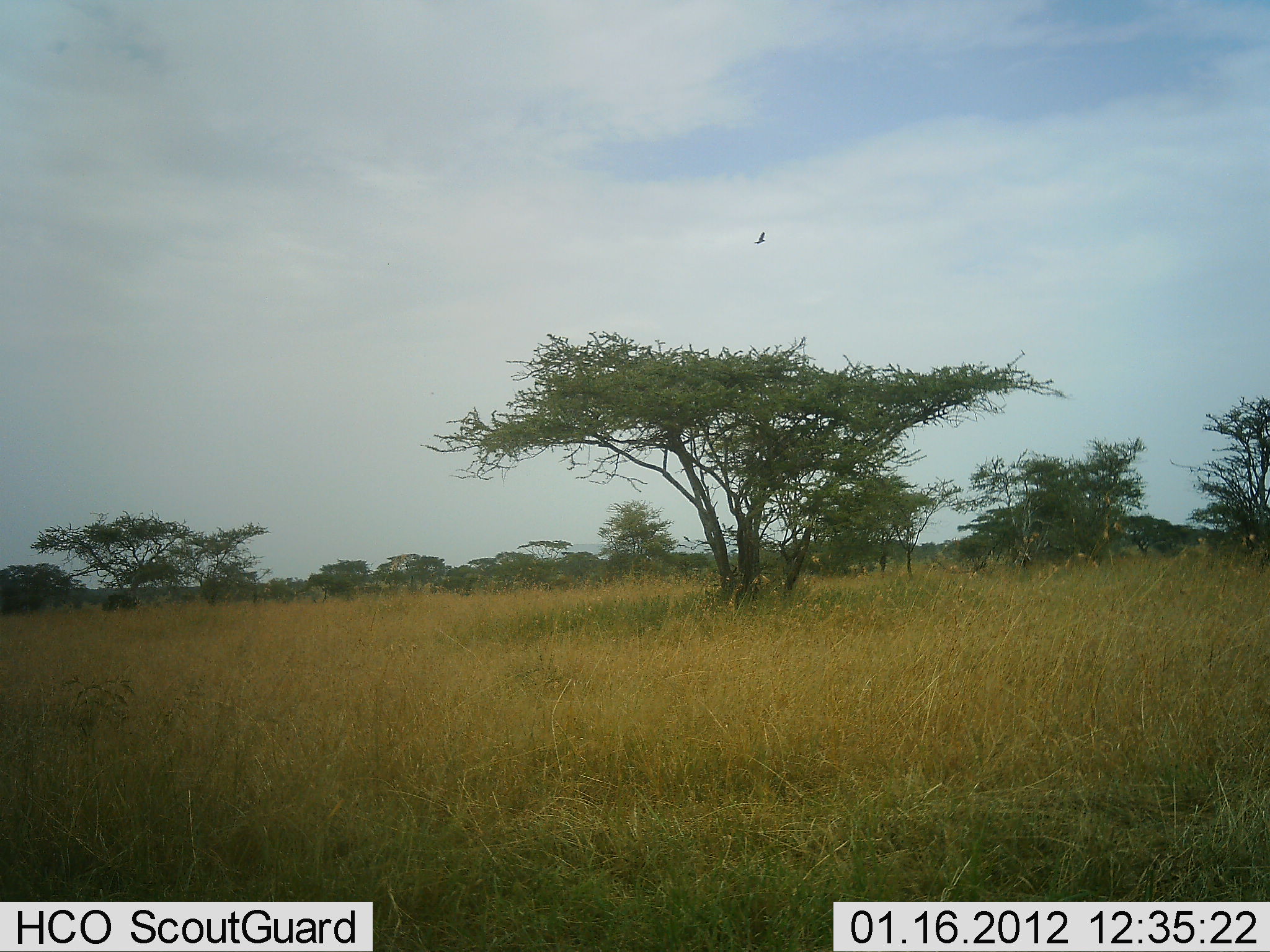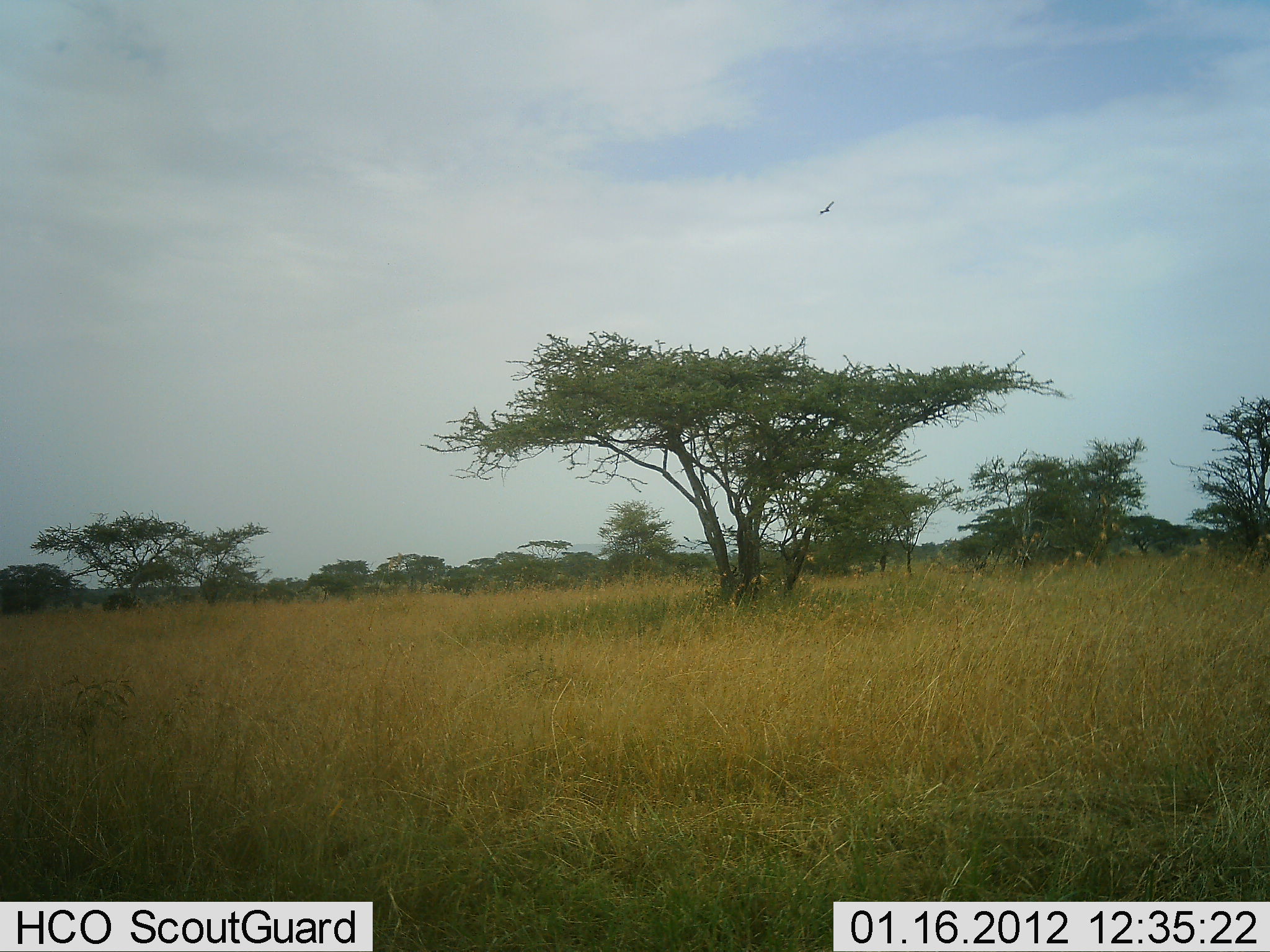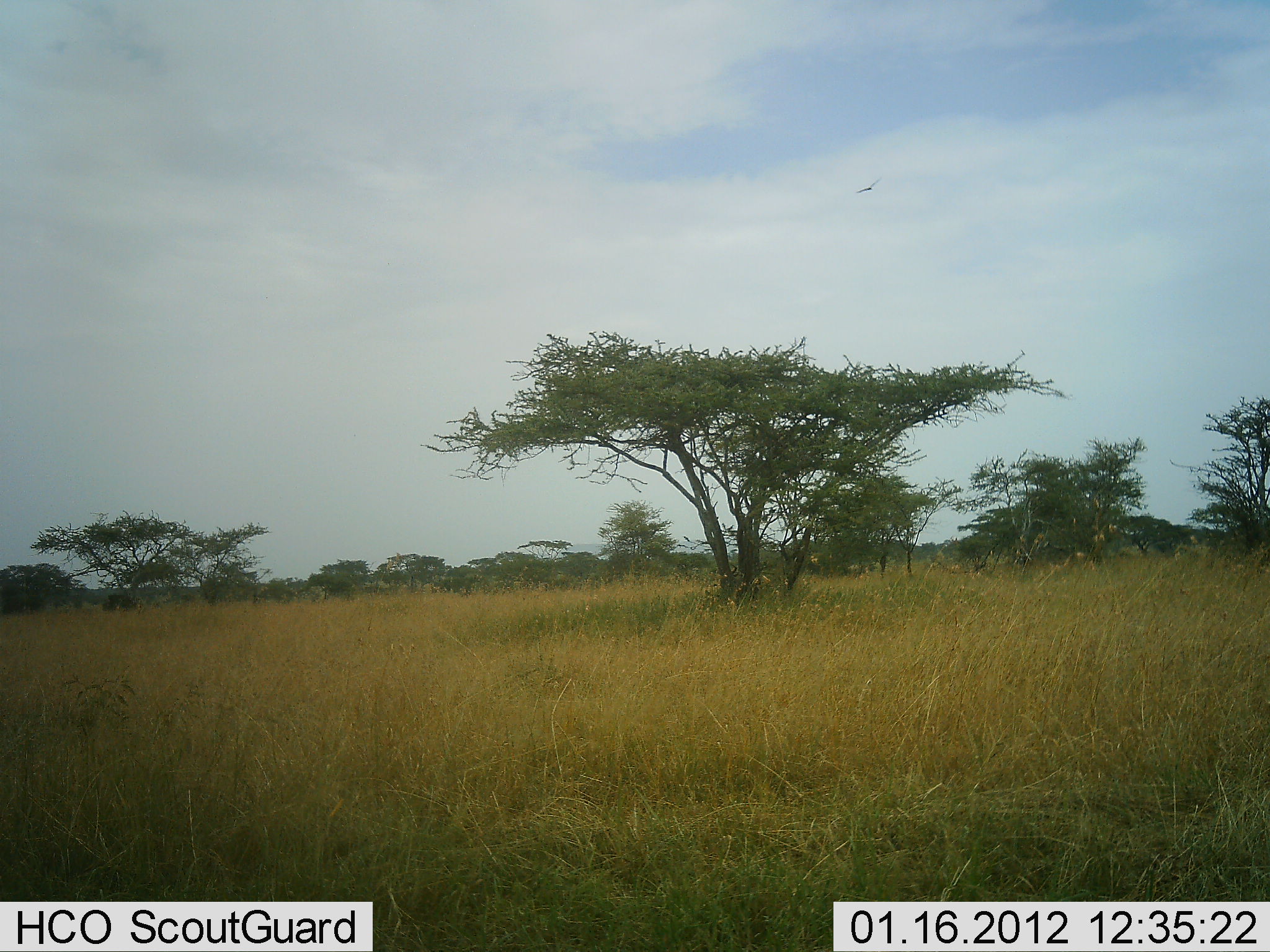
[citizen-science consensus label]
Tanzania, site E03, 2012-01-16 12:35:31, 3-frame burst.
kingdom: Animalia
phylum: Chordata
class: Aves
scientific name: Aves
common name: bird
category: otherbird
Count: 1.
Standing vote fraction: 0%.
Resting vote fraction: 0%.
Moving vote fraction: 100%.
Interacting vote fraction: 0%.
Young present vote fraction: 0%.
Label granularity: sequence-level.